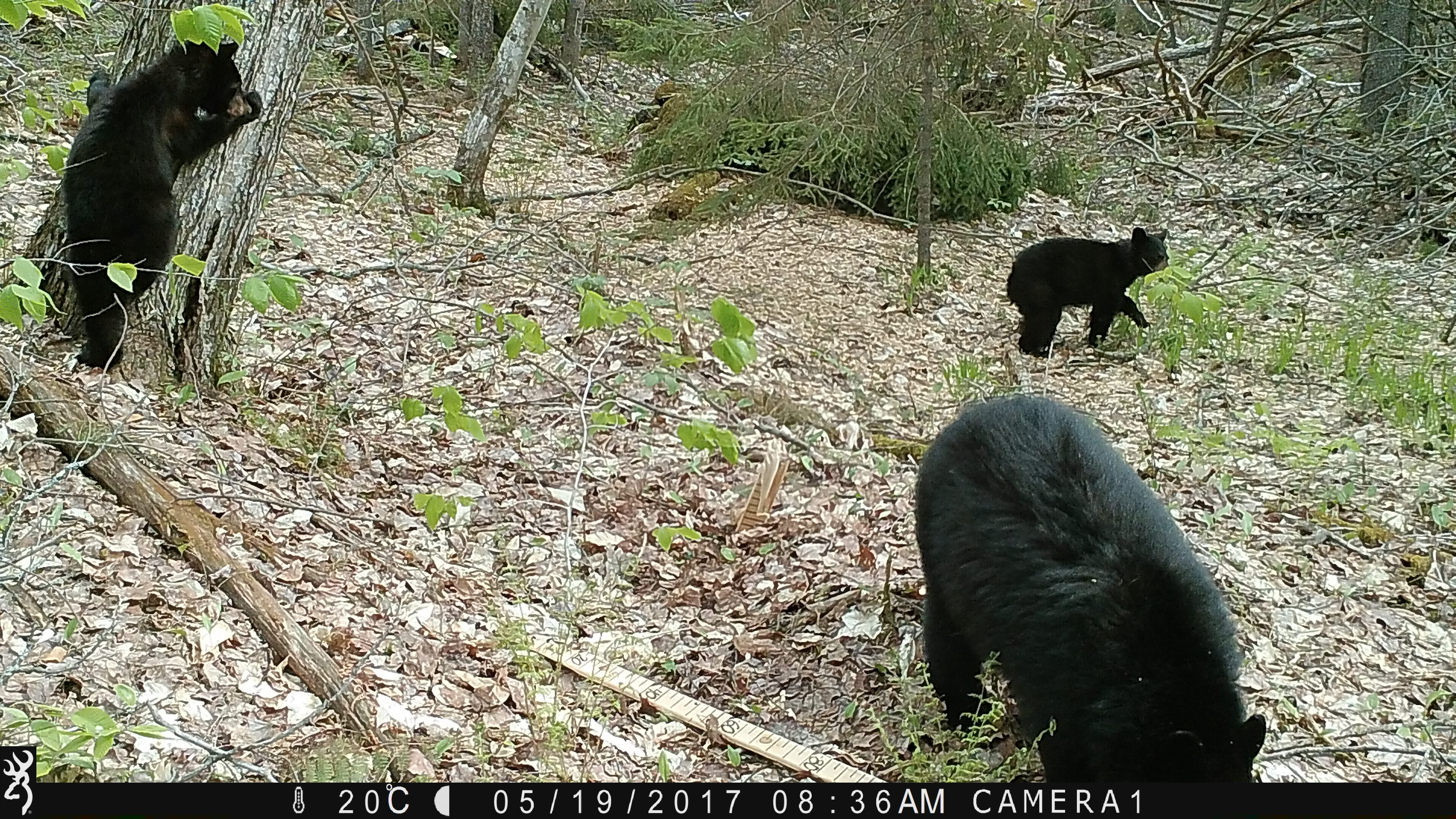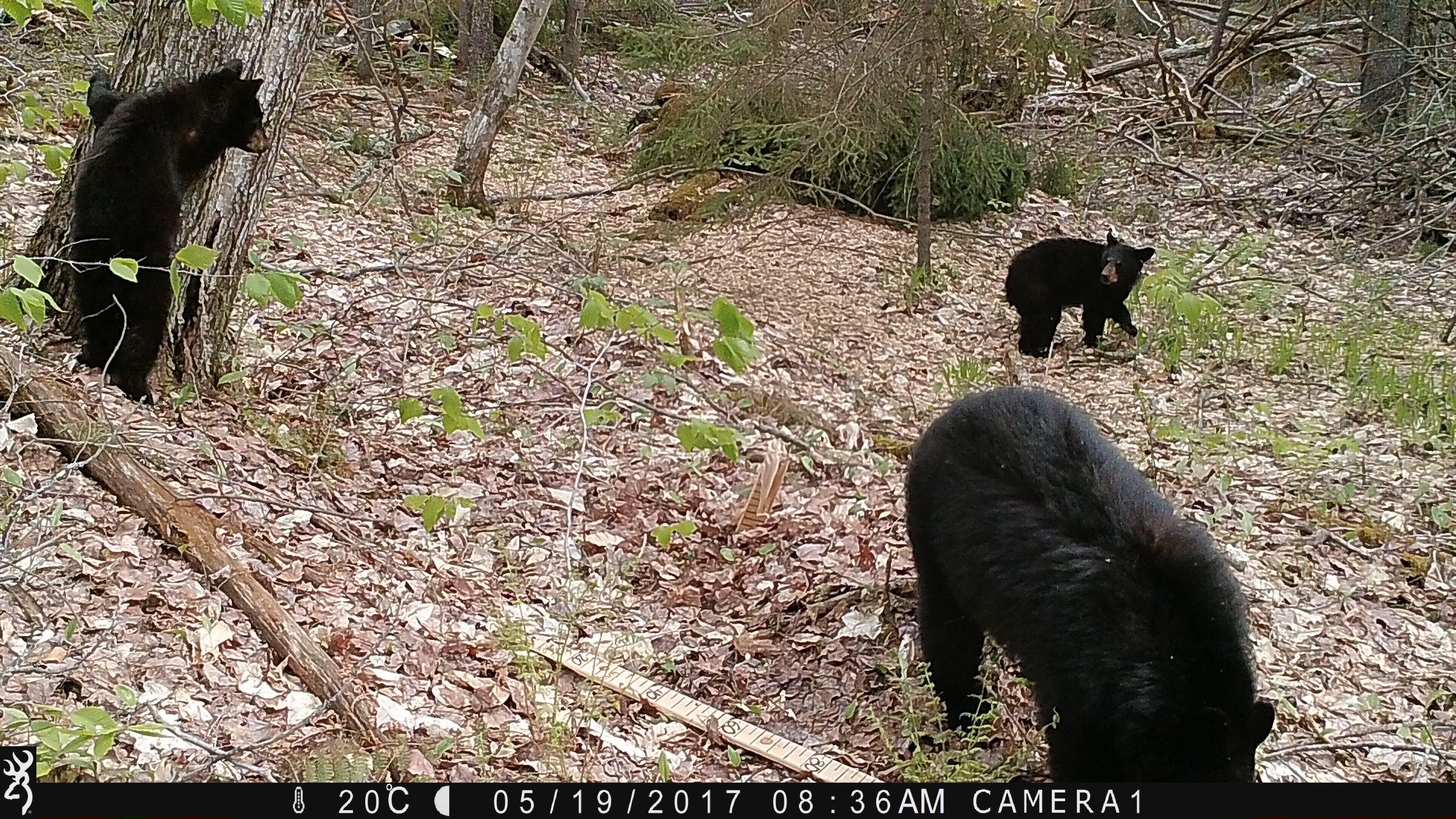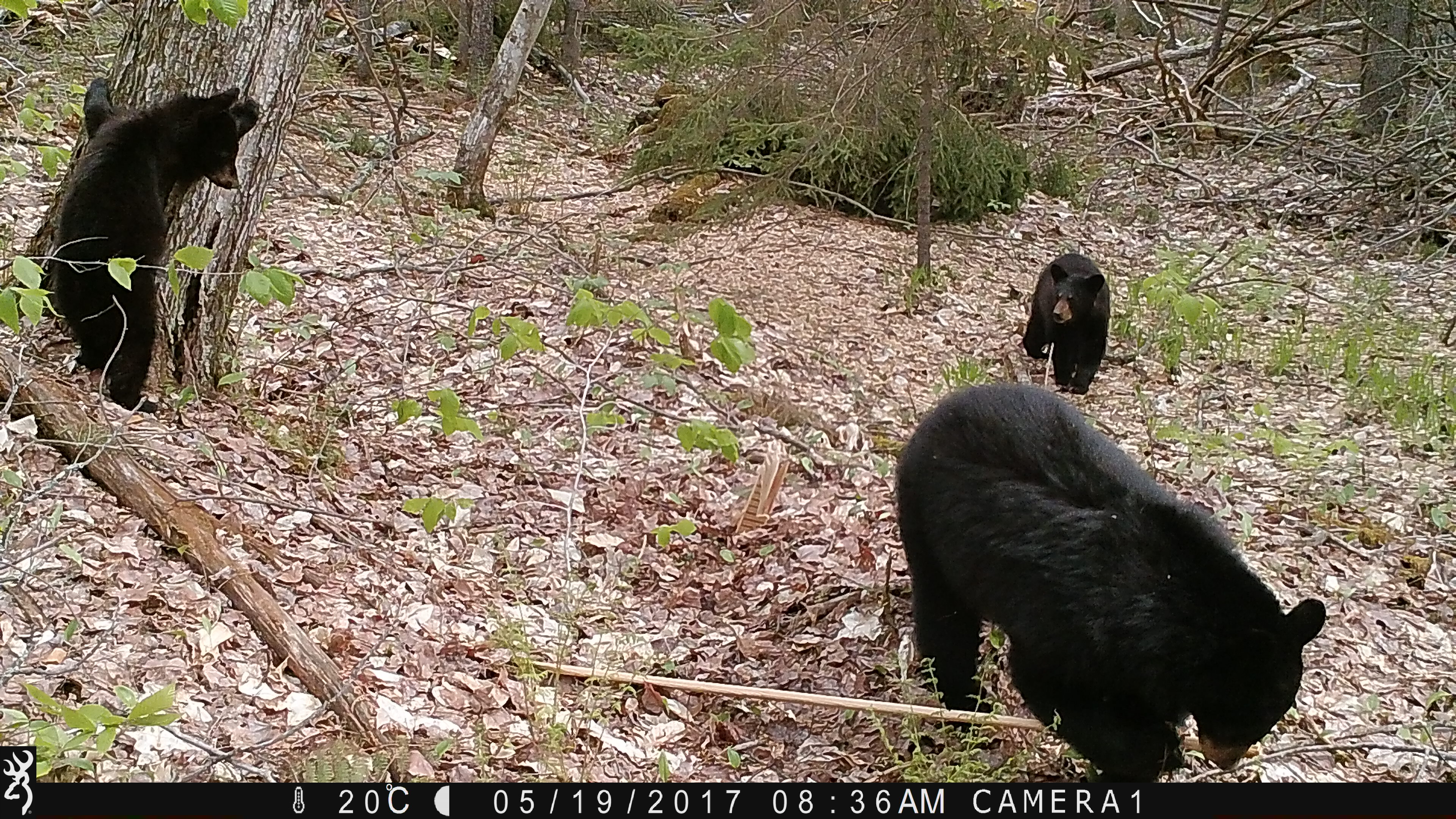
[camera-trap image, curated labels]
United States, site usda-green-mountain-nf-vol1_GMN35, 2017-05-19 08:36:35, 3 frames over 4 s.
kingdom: Animalia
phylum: Chordata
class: Mammalia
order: Carnivora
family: Ursidae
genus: Ursus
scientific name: Ursus americanus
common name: black bear